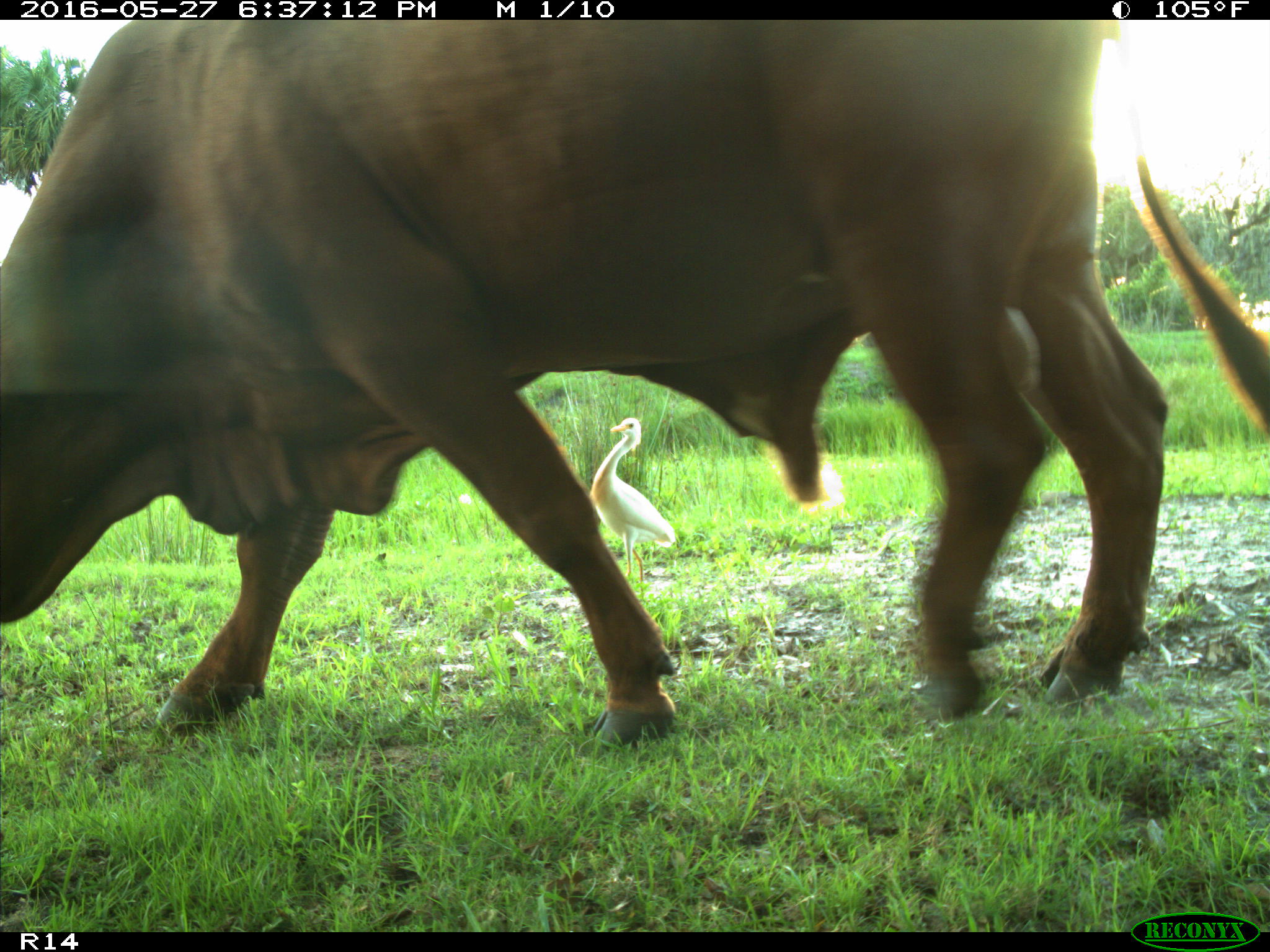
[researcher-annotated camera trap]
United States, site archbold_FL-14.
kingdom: Animalia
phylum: Chordata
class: Mammalia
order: Artiodactyla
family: Bovidae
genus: Bos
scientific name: Bos taurus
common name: domestic cow